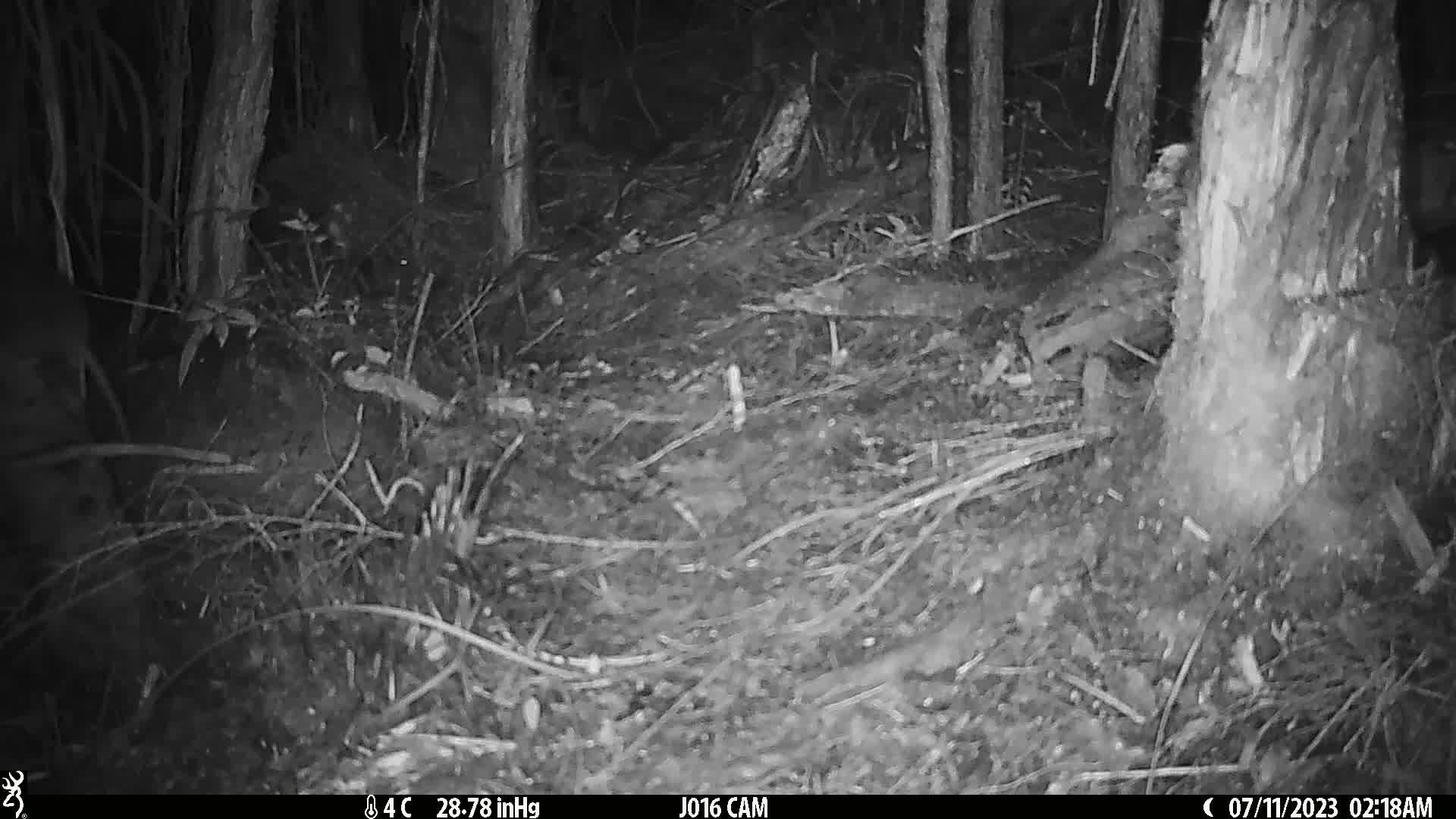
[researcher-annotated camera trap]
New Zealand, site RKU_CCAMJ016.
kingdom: Animalia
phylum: Chordata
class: Mammalia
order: Rodentia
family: Muridae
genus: Rattus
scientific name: Rattus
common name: rat